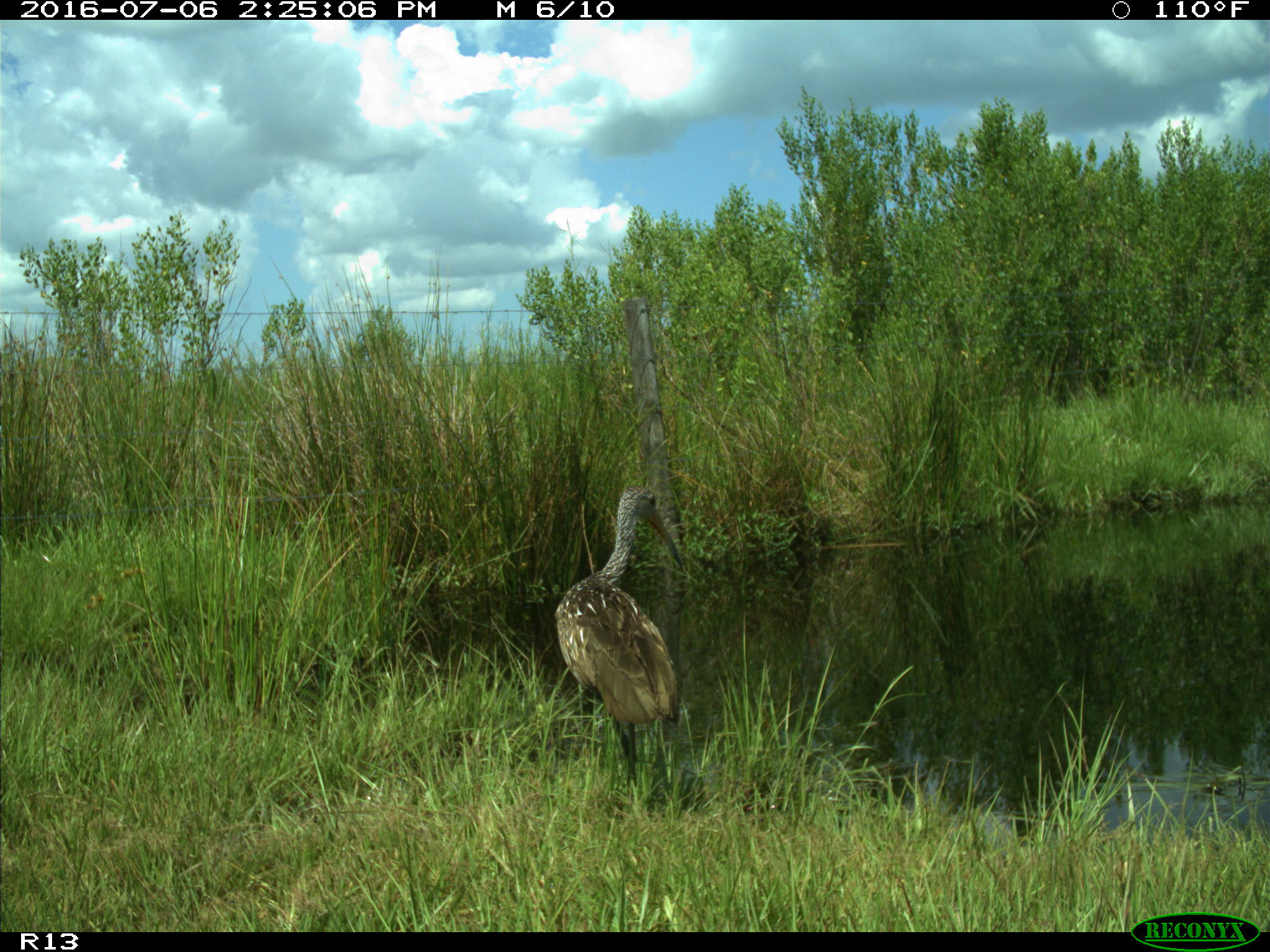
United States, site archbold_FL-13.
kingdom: Animalia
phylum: Chordata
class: Aves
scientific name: Aves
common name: birds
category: unidentified bird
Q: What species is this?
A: Unidentified bird (birds) (Aves).